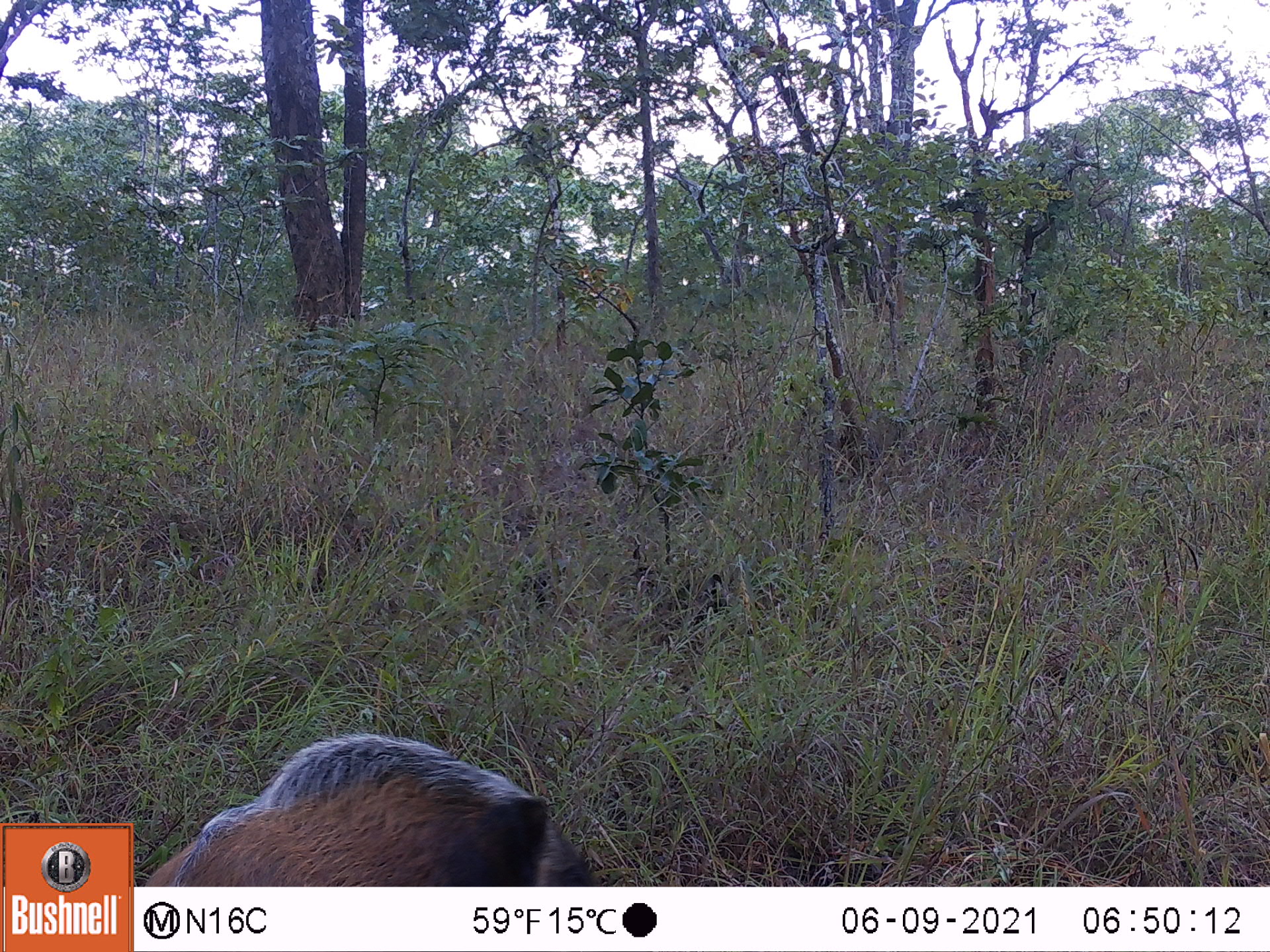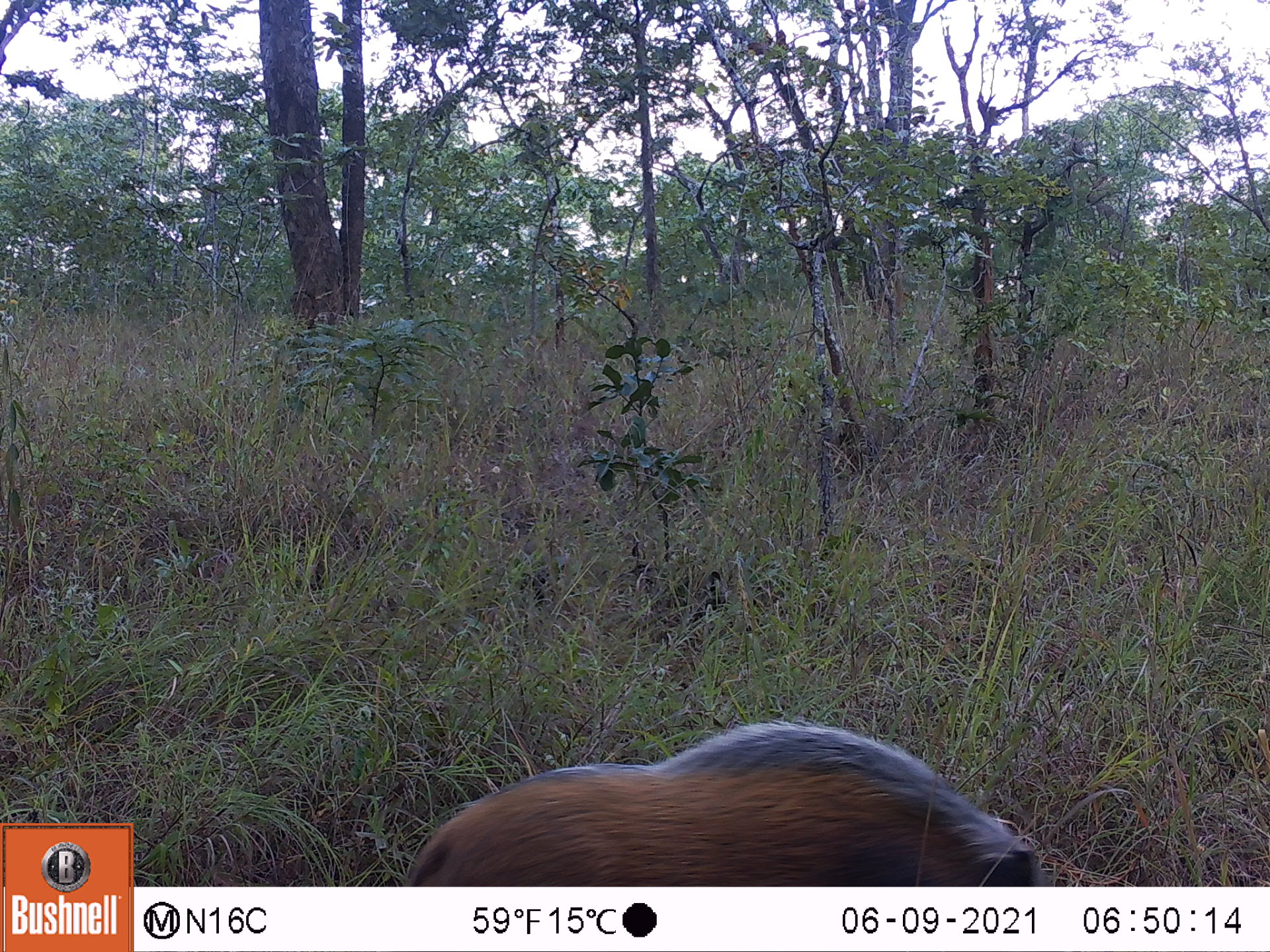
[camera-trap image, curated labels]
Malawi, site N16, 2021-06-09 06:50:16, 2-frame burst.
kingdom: Animalia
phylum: Chordata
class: Mammalia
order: Artiodactyla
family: Suidae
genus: Potamochoerus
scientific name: Potamochoerus larvatus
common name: bushpig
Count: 1.